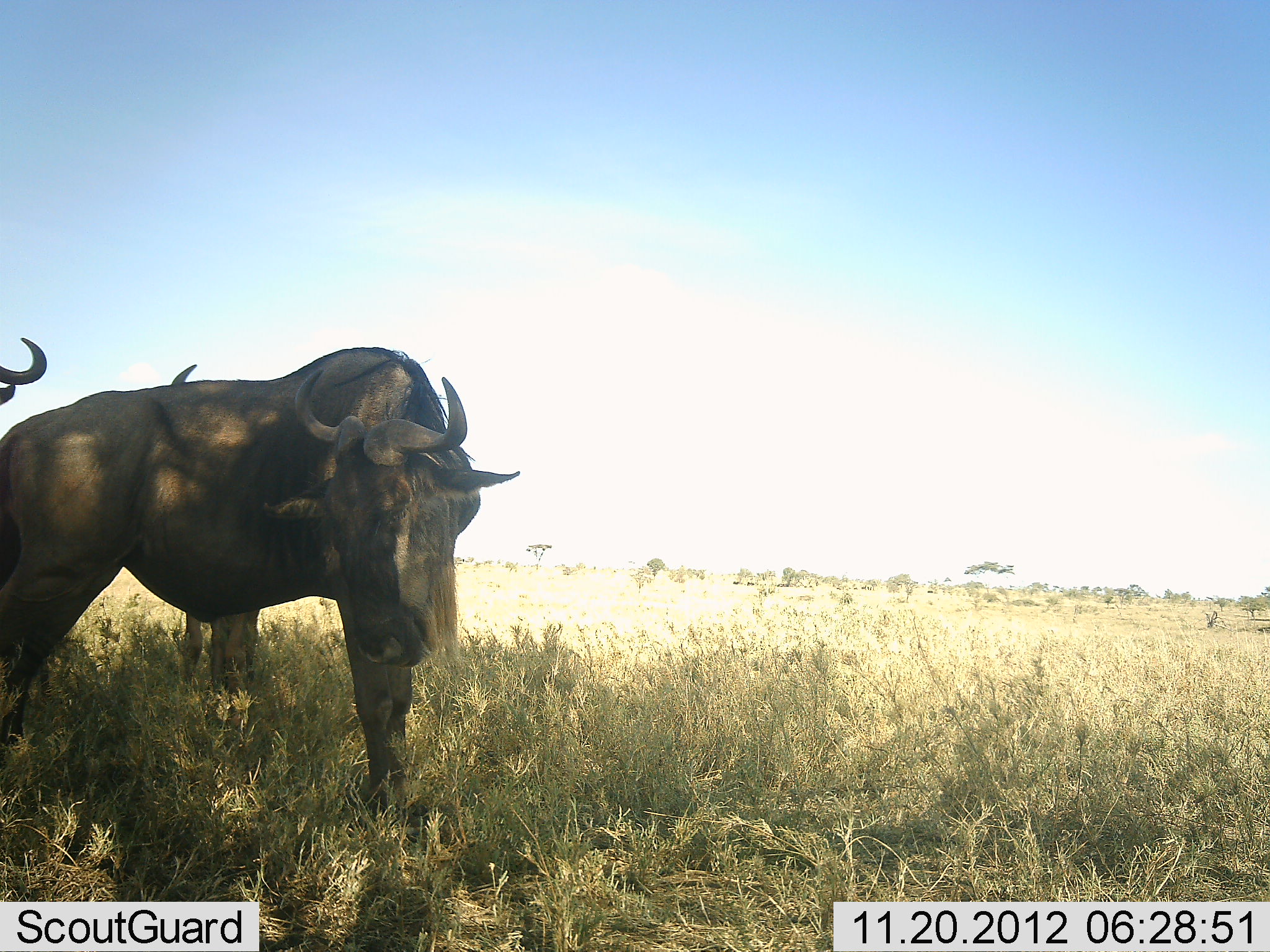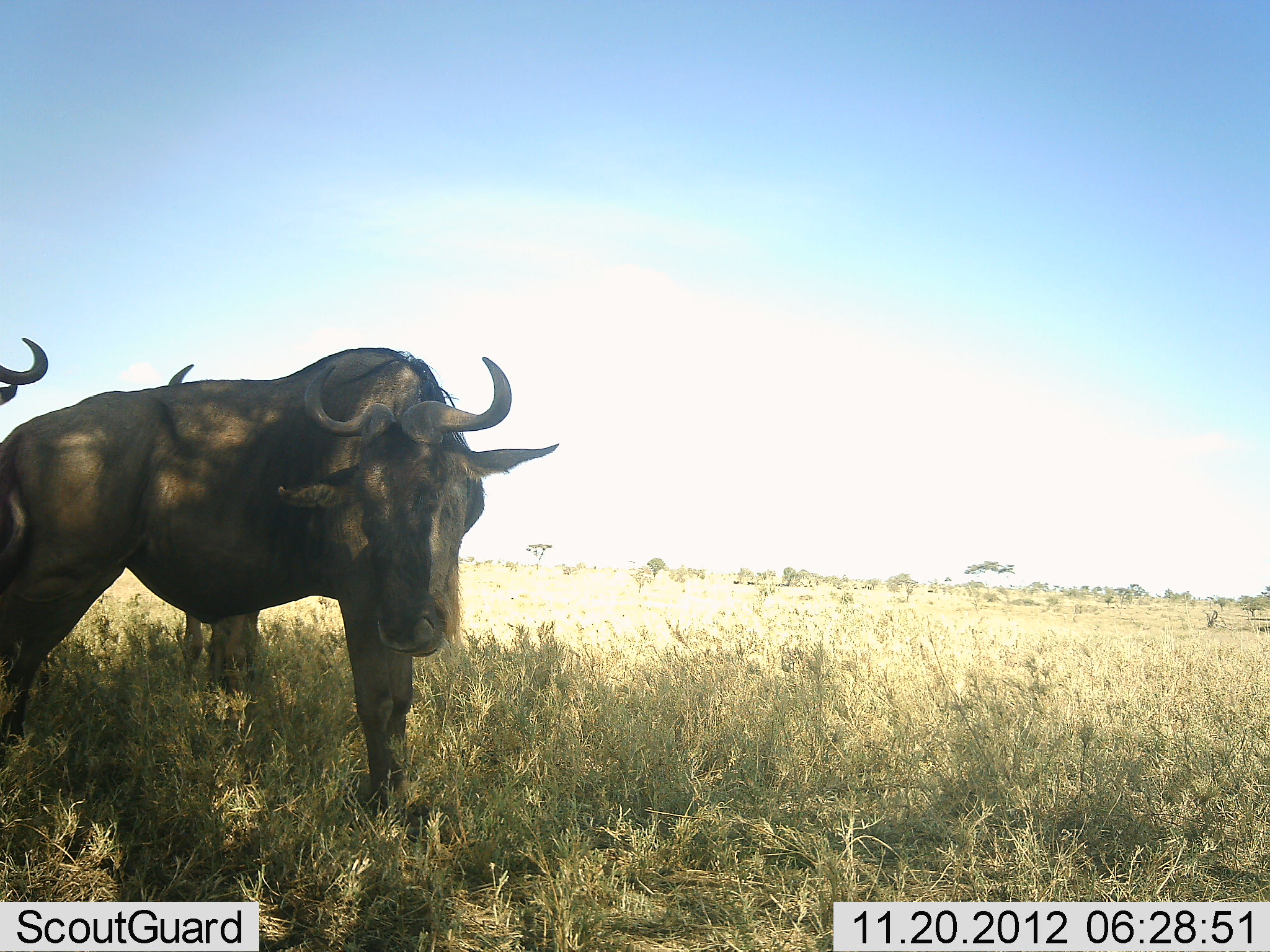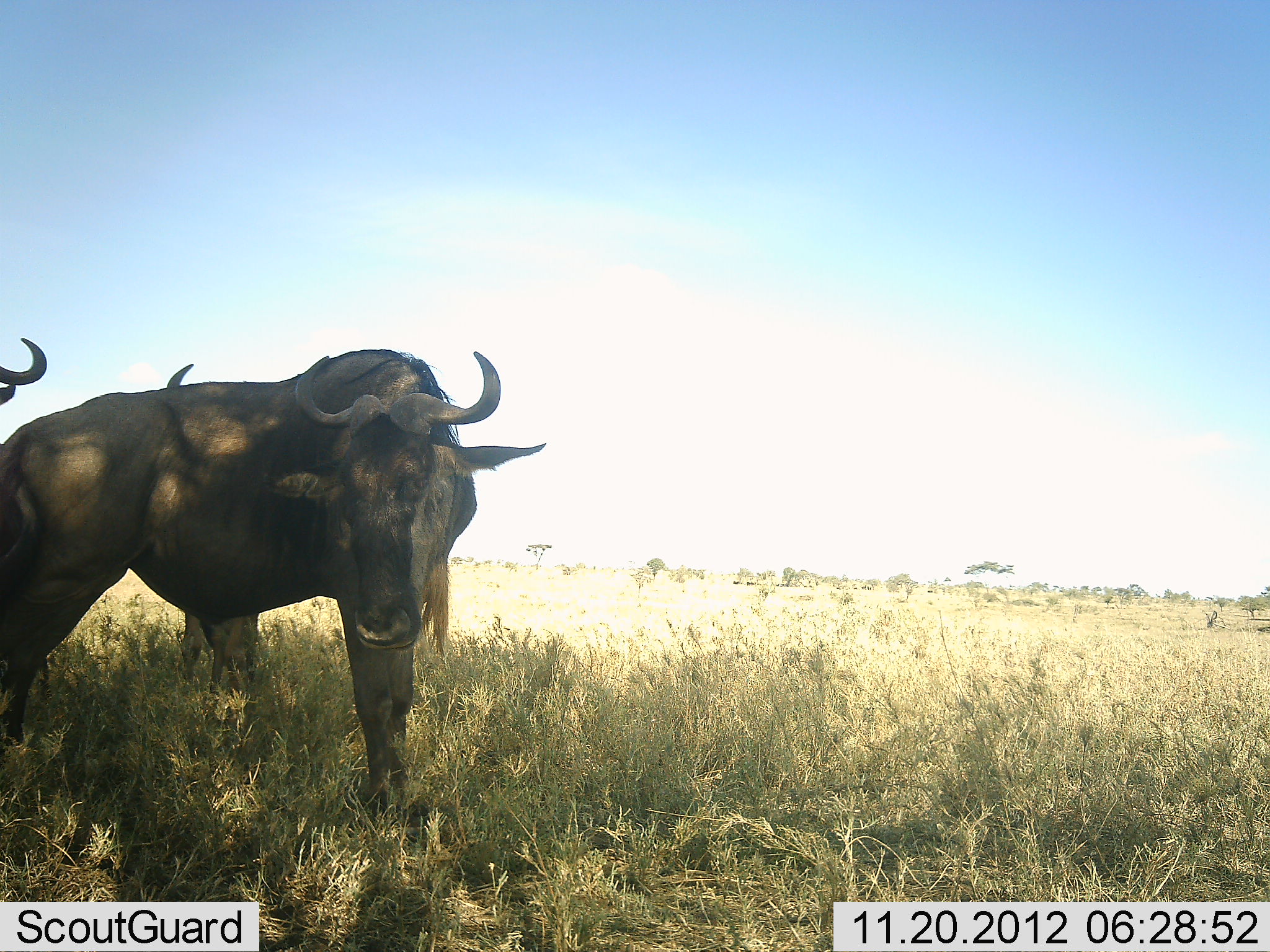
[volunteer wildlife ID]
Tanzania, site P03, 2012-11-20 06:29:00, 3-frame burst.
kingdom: Animalia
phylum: Chordata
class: Mammalia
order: Artiodactyla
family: Bovidae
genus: Connochaetes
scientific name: Connochaetes taurinus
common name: blue wildebeest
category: wildebeest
Wildebeest (blue wildebeest) (Connochaetes taurinus), count 3. Behavior (volunteer vote fractions): standing 100%, resting 0%, moving 0%, interacting 0%. Young present (vote fraction): 0%. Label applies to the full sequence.